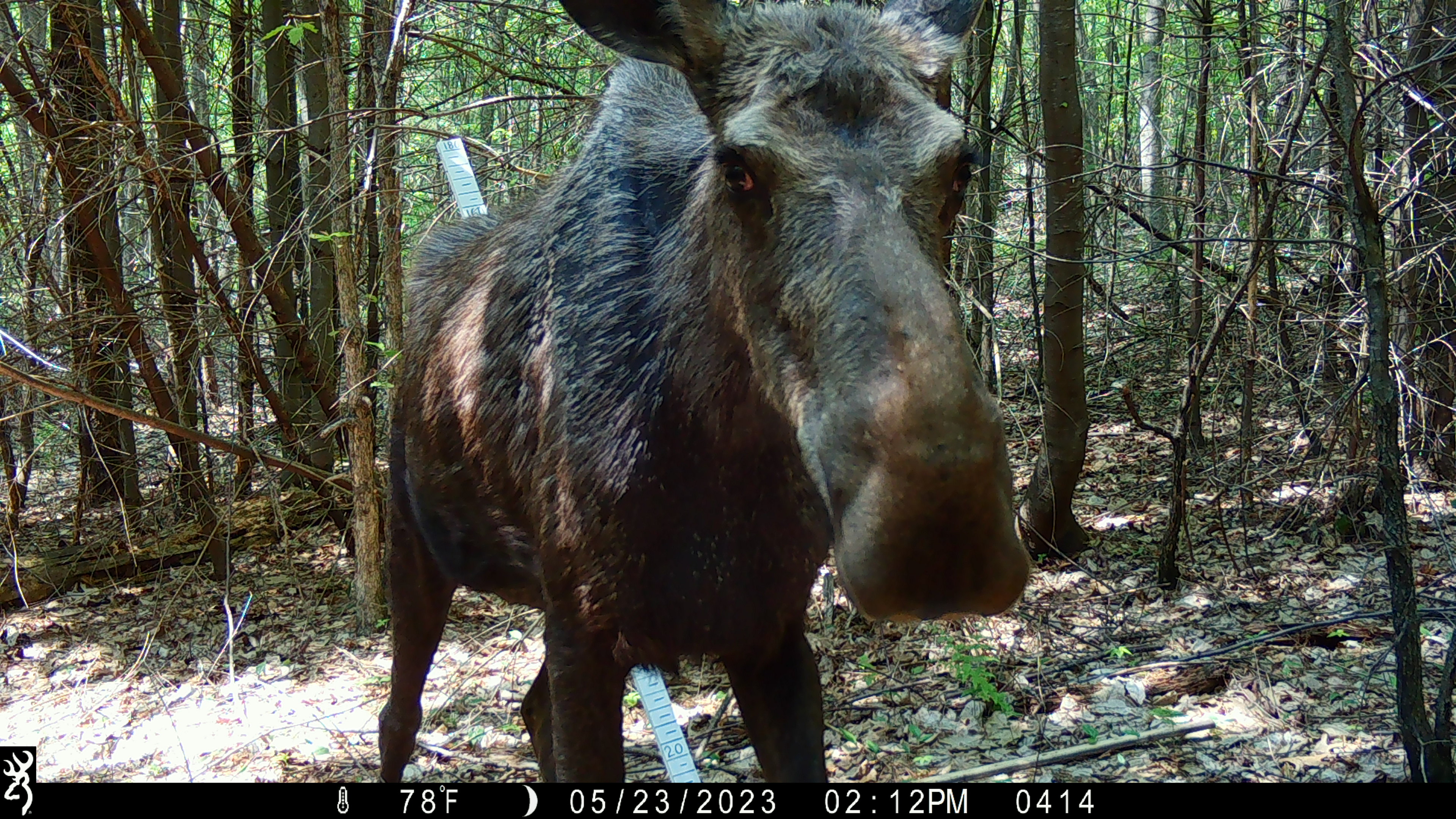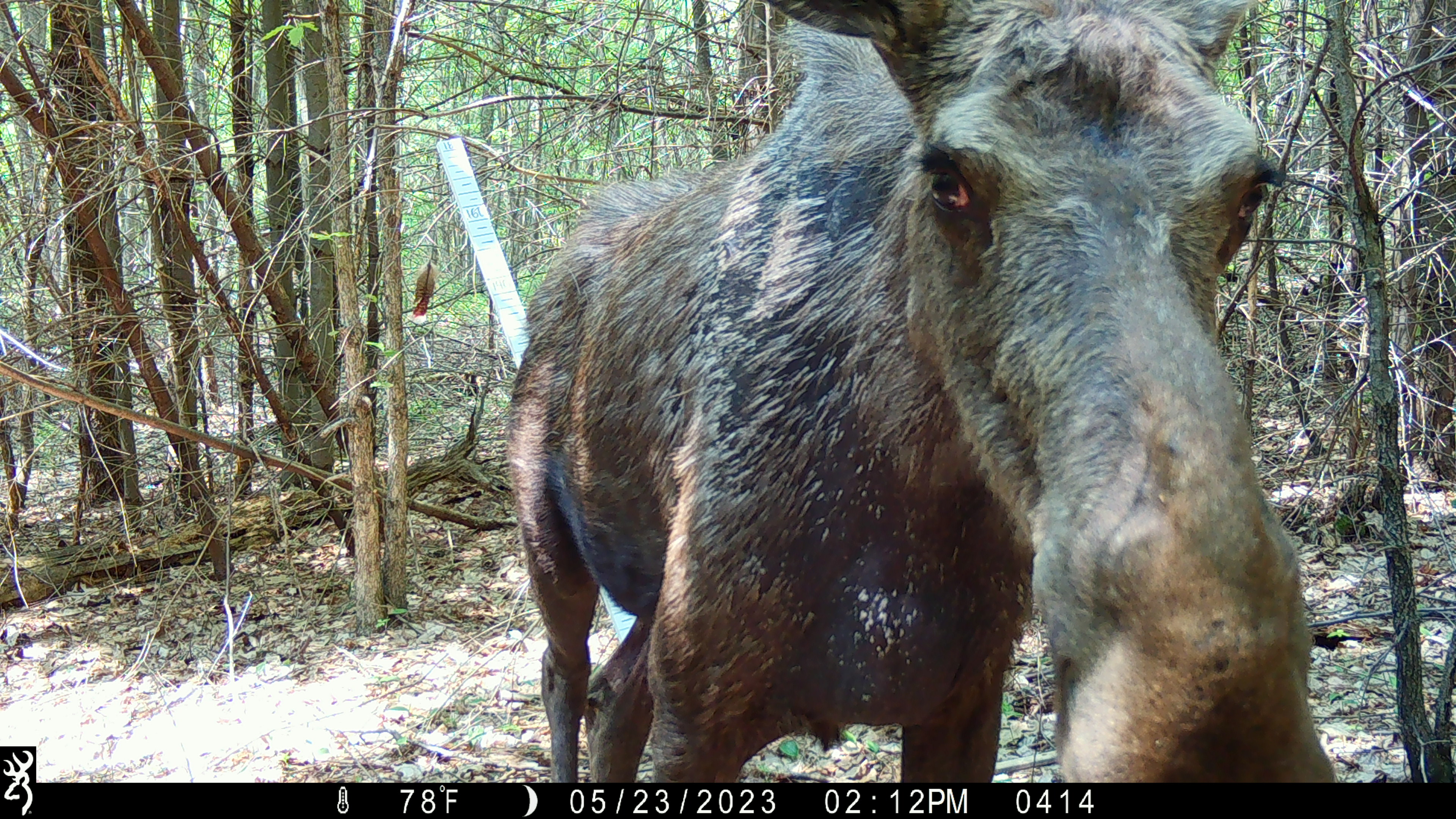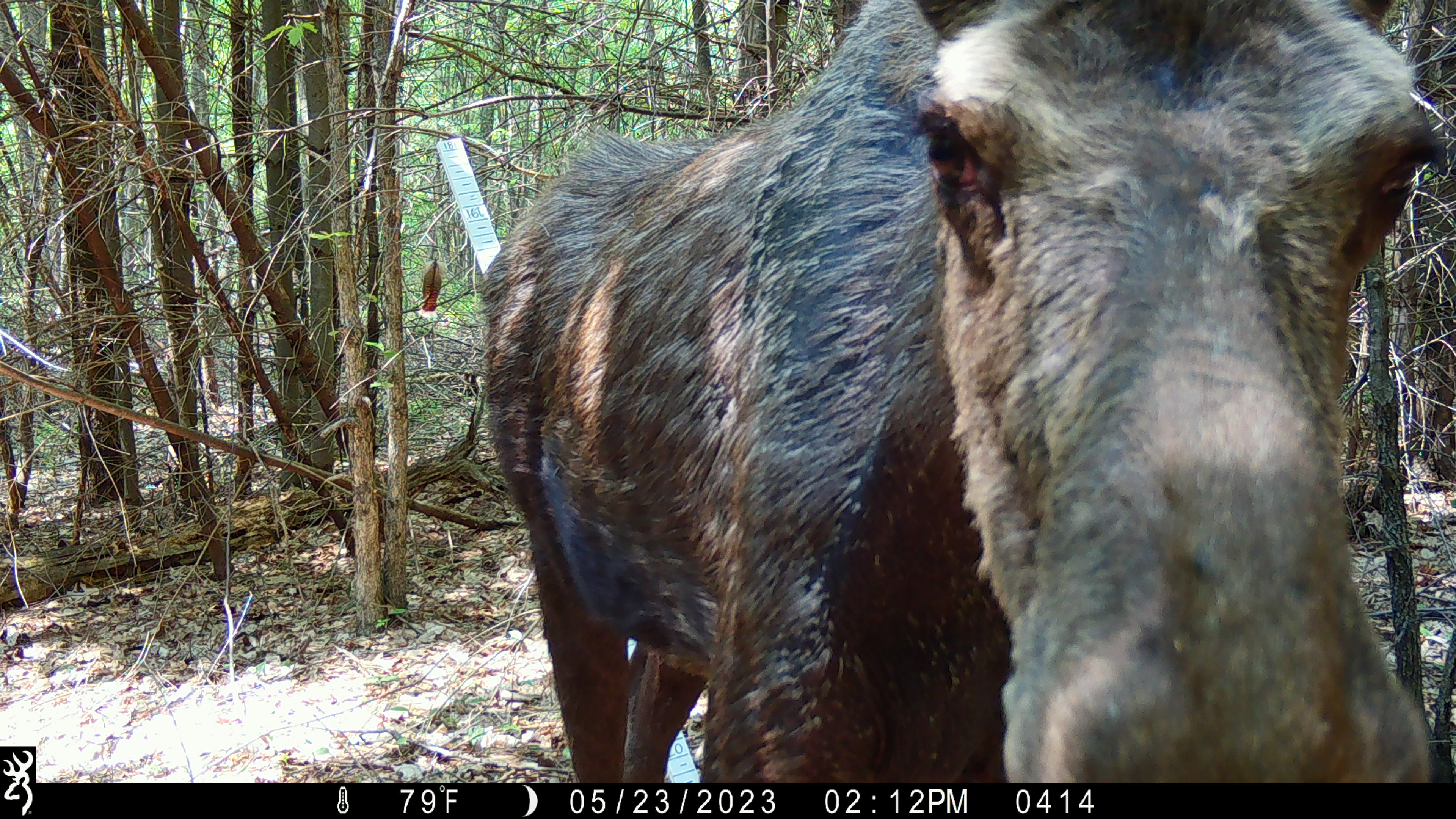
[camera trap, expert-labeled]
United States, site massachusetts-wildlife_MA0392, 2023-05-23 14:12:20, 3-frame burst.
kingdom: Animalia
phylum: Chordata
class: Mammalia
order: Artiodactyla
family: Cervidae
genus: Alces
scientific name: Alces alces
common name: moose